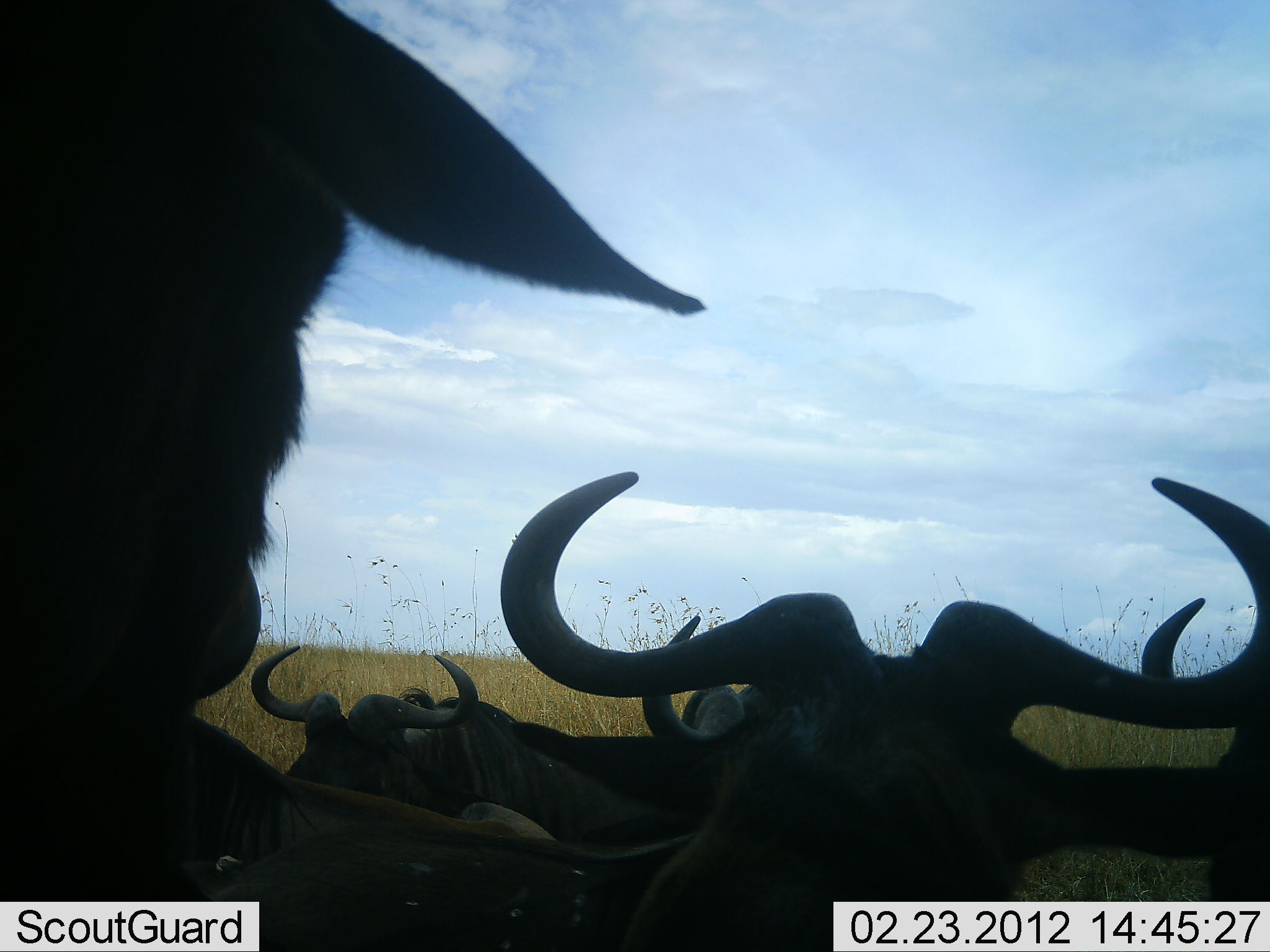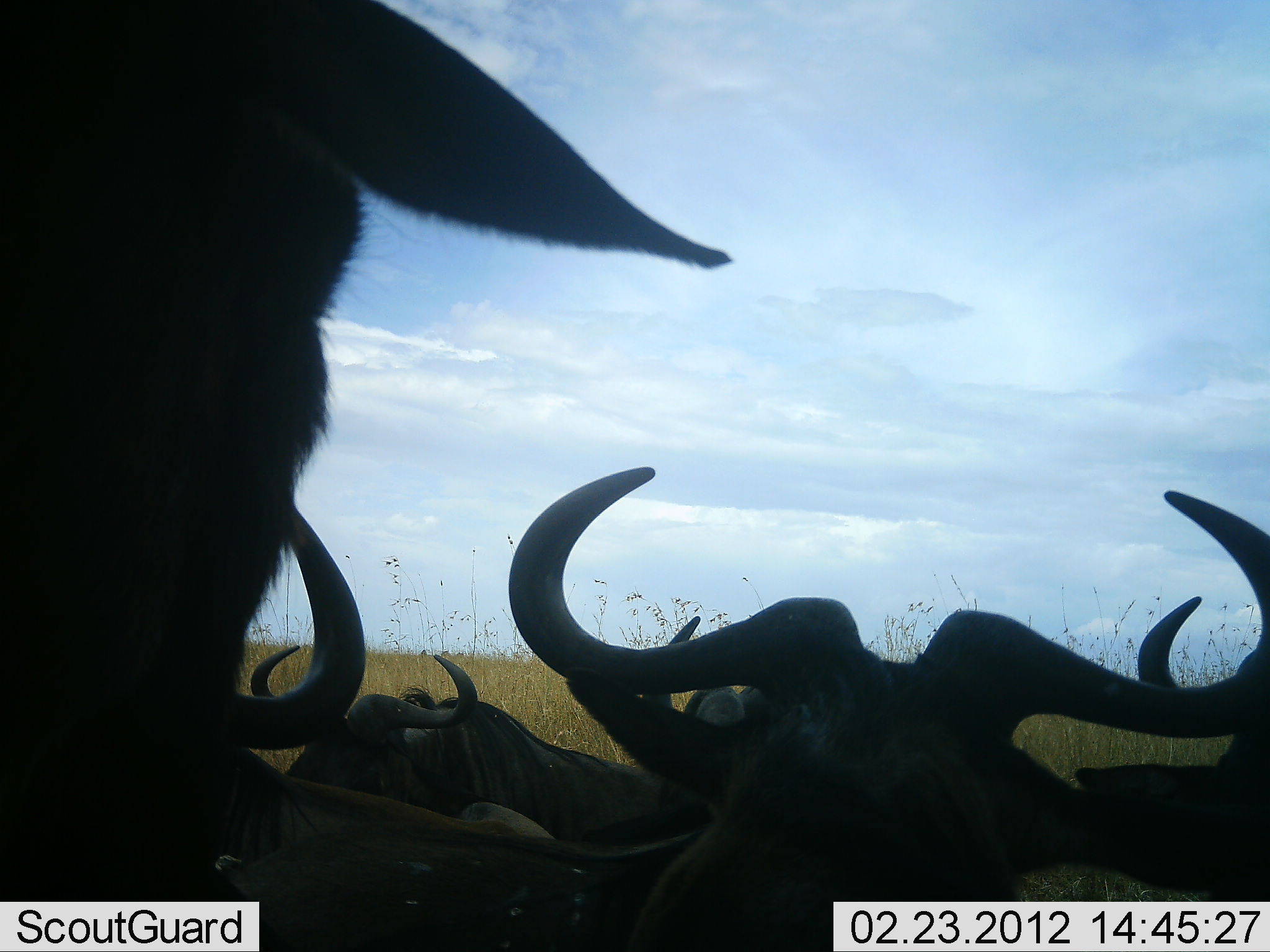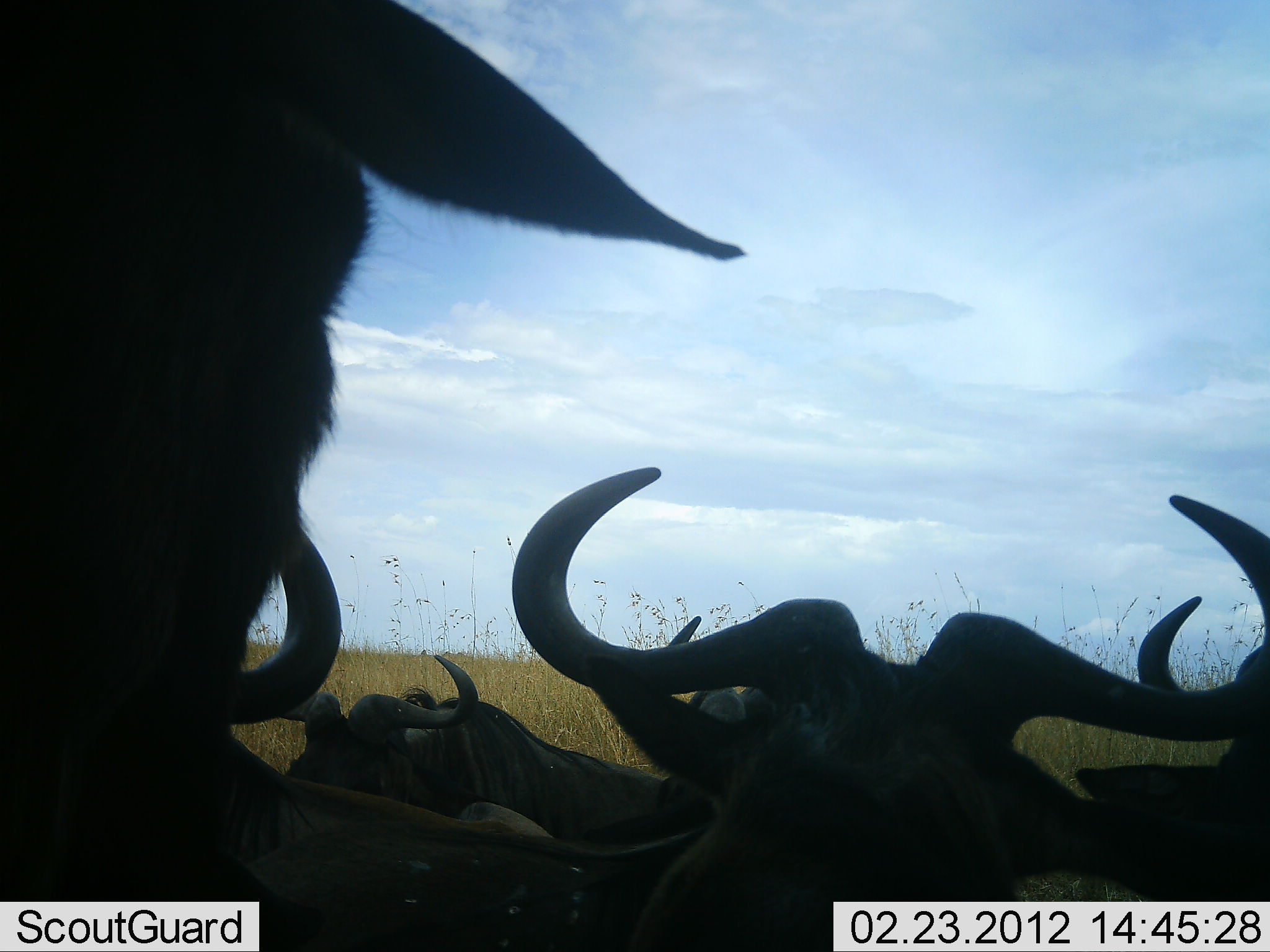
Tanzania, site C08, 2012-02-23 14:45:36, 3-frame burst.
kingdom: Animalia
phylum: Chordata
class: Mammalia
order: Artiodactyla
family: Bovidae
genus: Connochaetes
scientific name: Connochaetes taurinus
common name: blue wildebeest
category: wildebeest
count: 6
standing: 55%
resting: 73%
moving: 5%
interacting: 0%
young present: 0%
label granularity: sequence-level